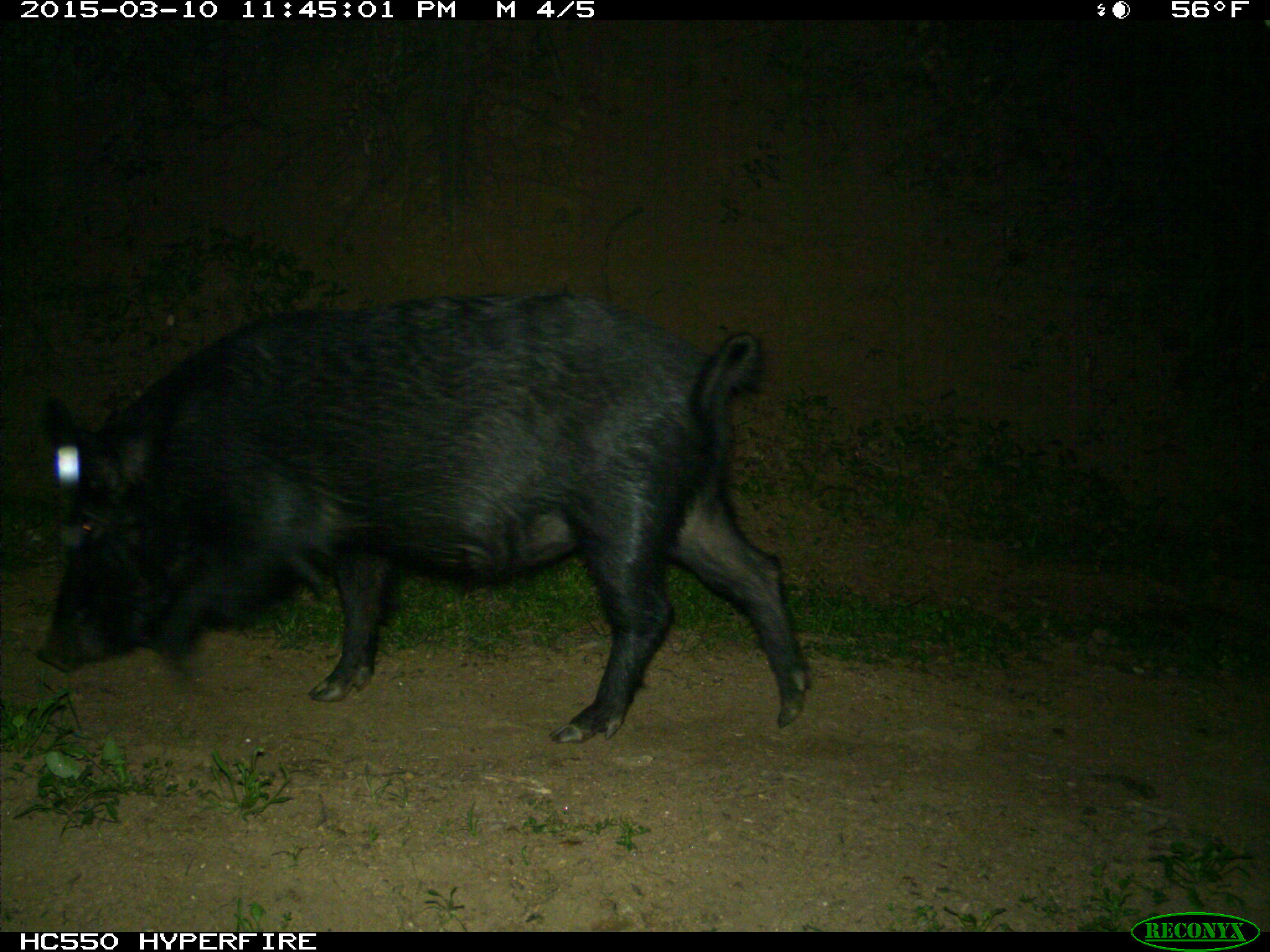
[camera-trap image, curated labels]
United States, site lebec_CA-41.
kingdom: Animalia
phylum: Chordata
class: Mammalia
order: Artiodactyla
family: Suidae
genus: Sus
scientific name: Sus scrofa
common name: wild boar